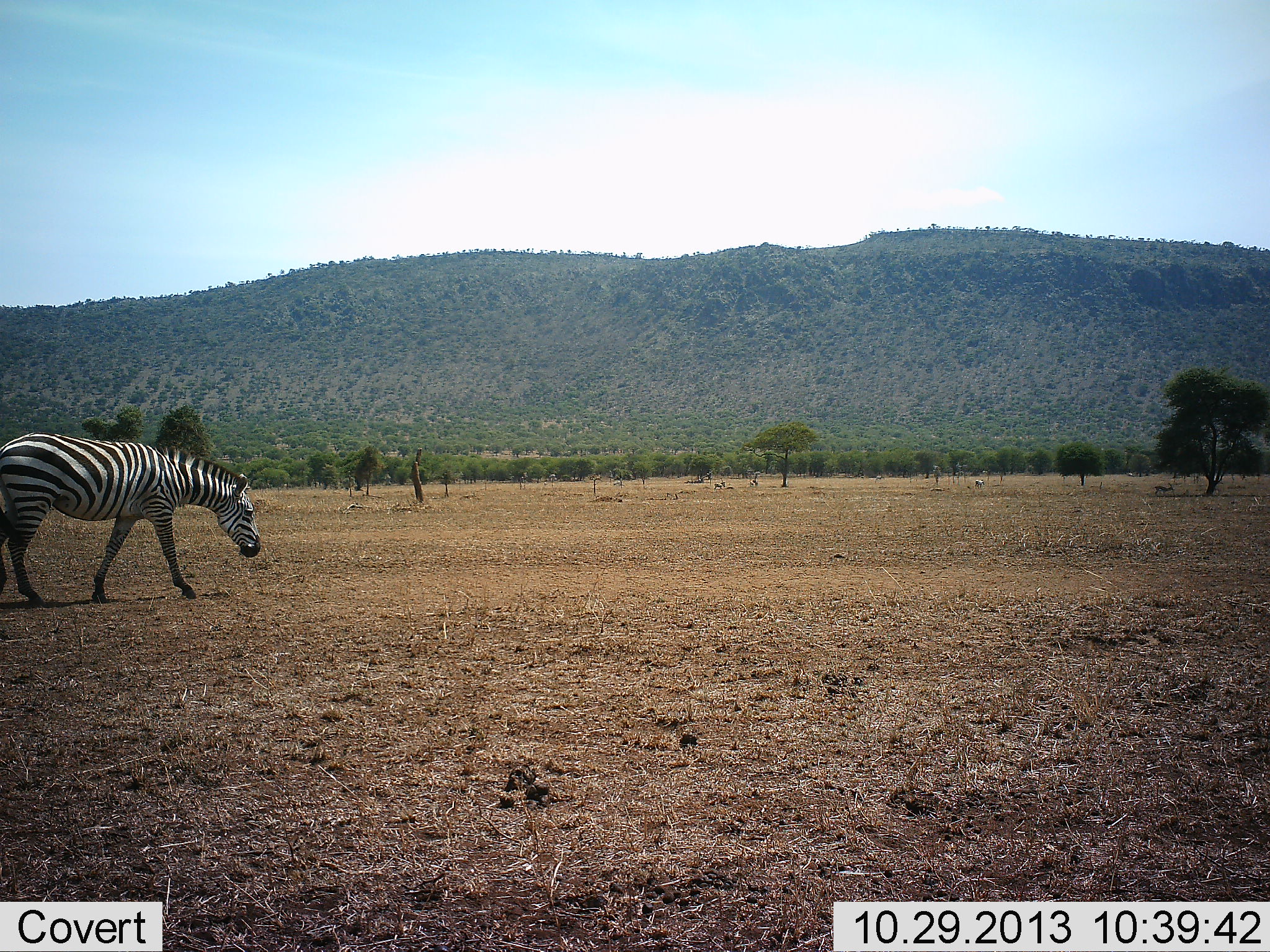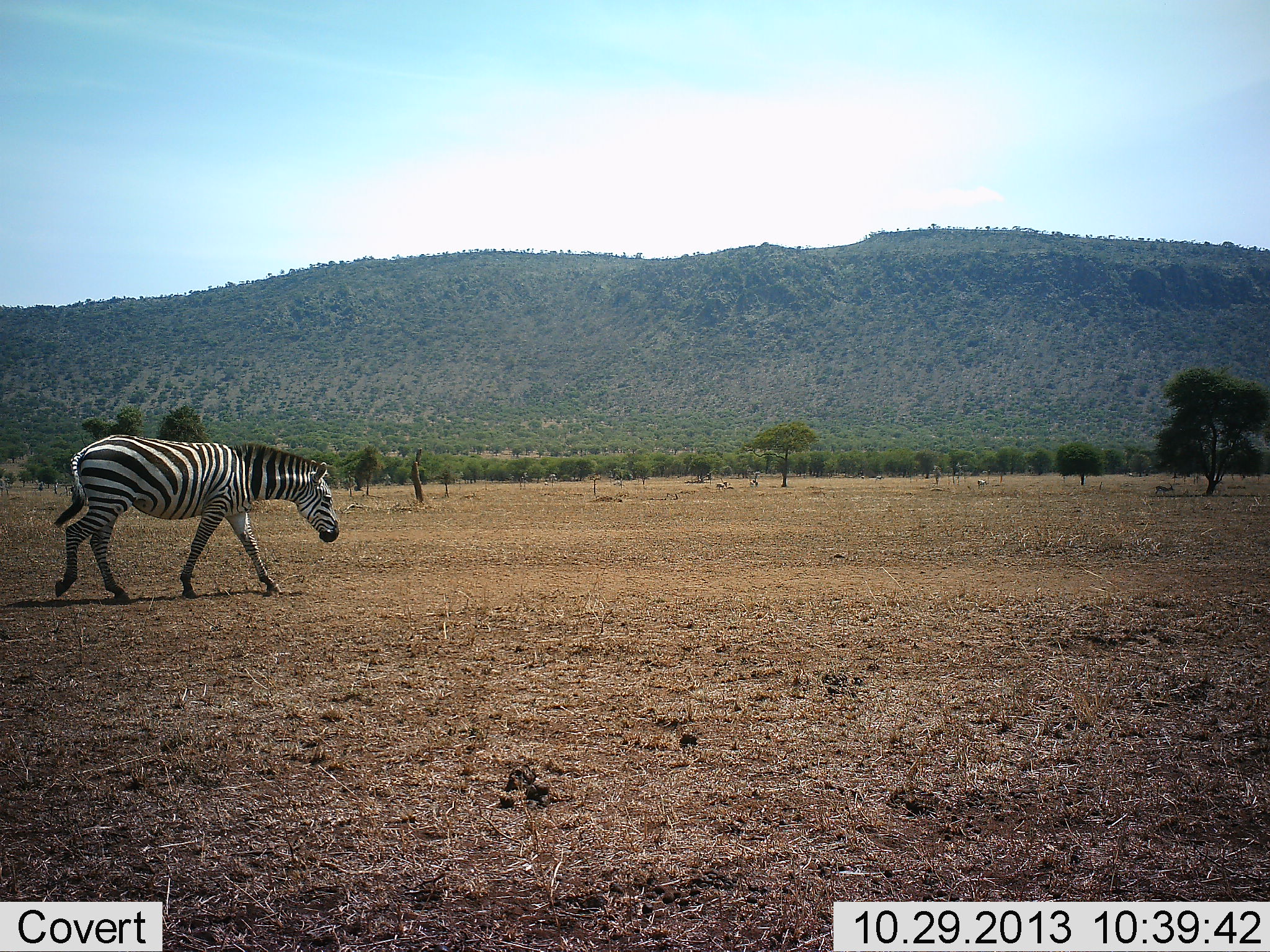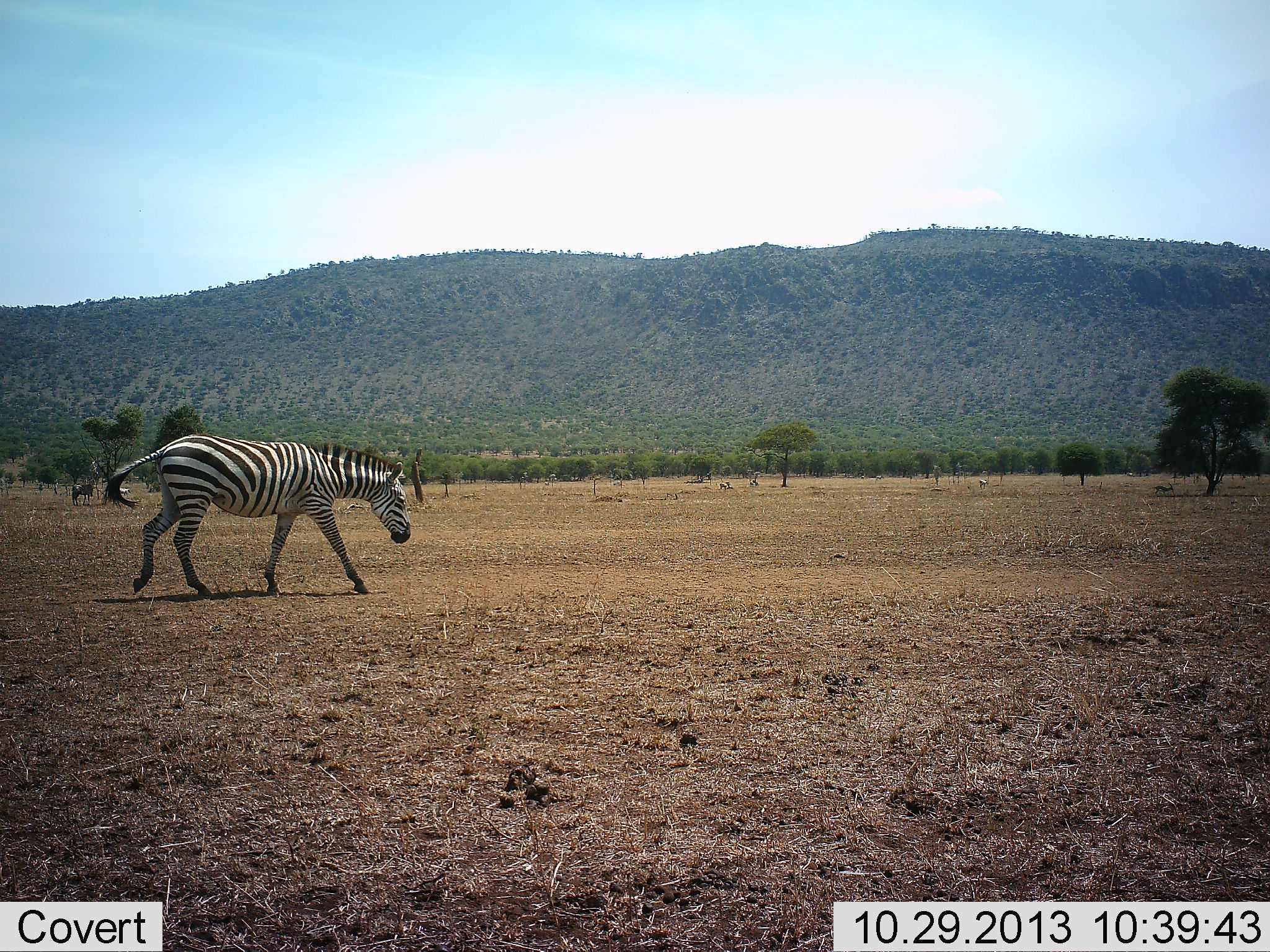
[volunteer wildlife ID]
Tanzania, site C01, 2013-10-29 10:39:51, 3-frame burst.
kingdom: Animalia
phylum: Chordata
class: Mammalia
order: Perissodactyla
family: Equidae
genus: Equus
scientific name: Equus quagga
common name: plains zebra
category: zebra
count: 1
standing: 9%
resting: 0%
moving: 100%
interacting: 0%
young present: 0%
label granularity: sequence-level